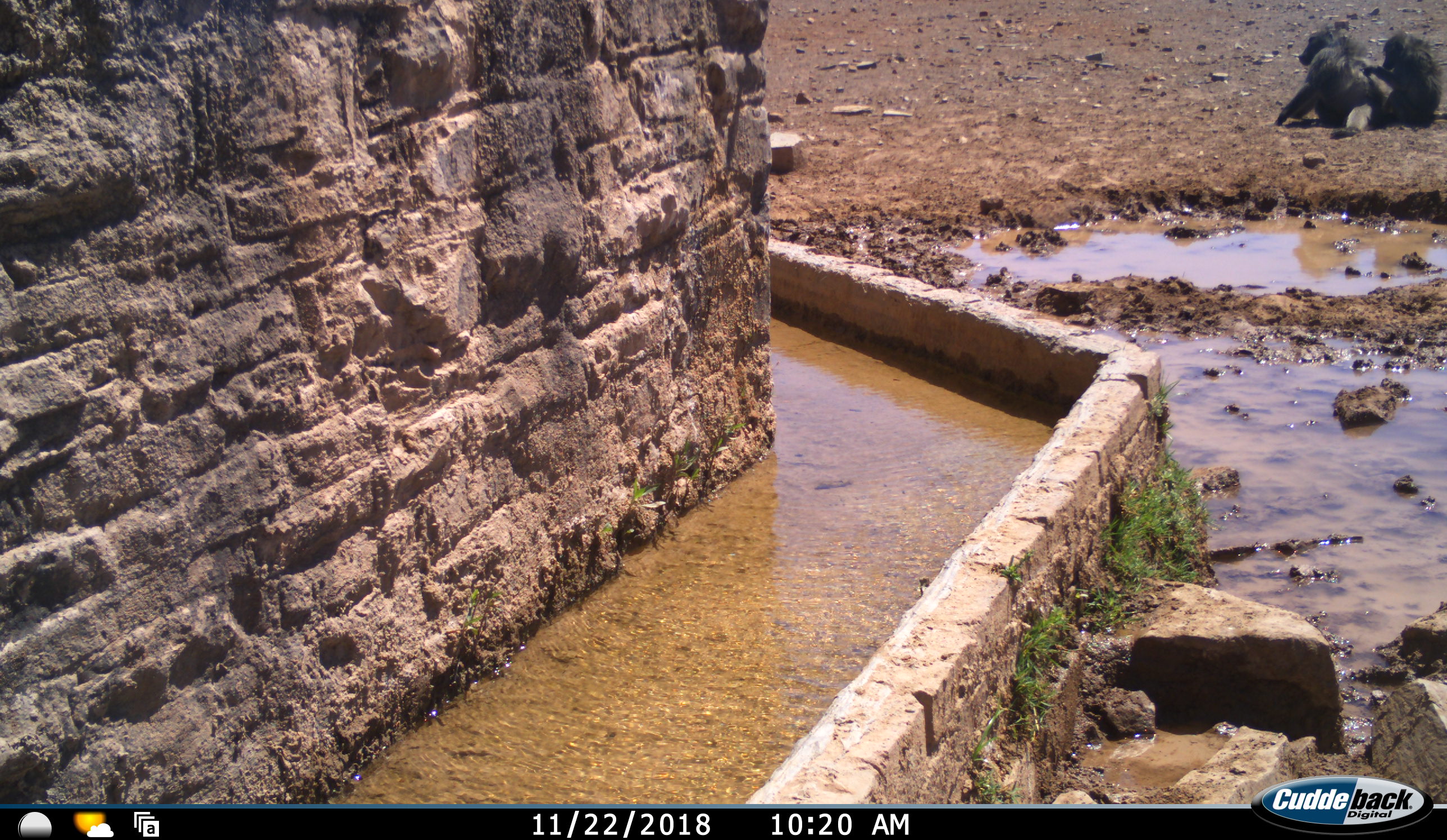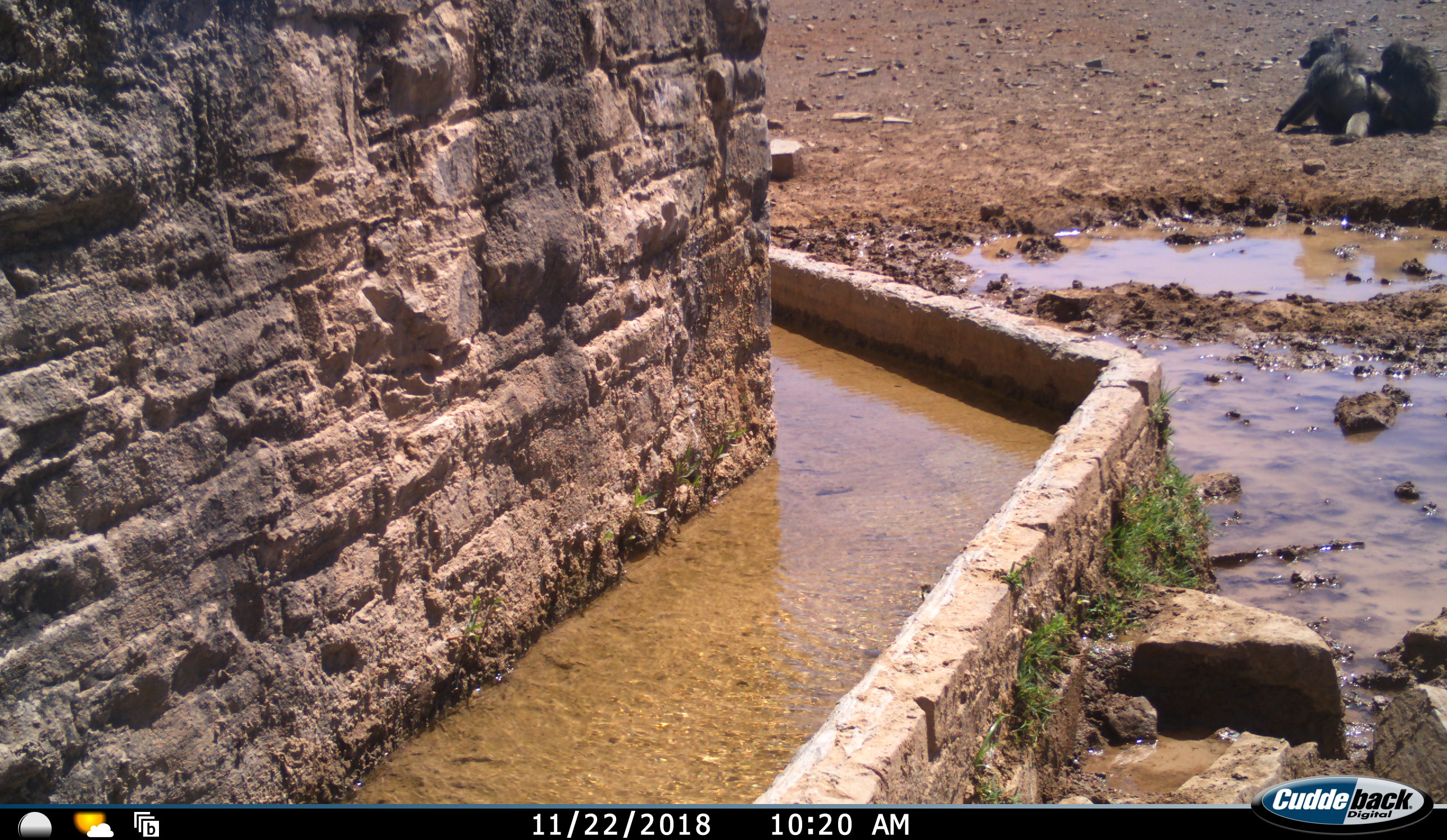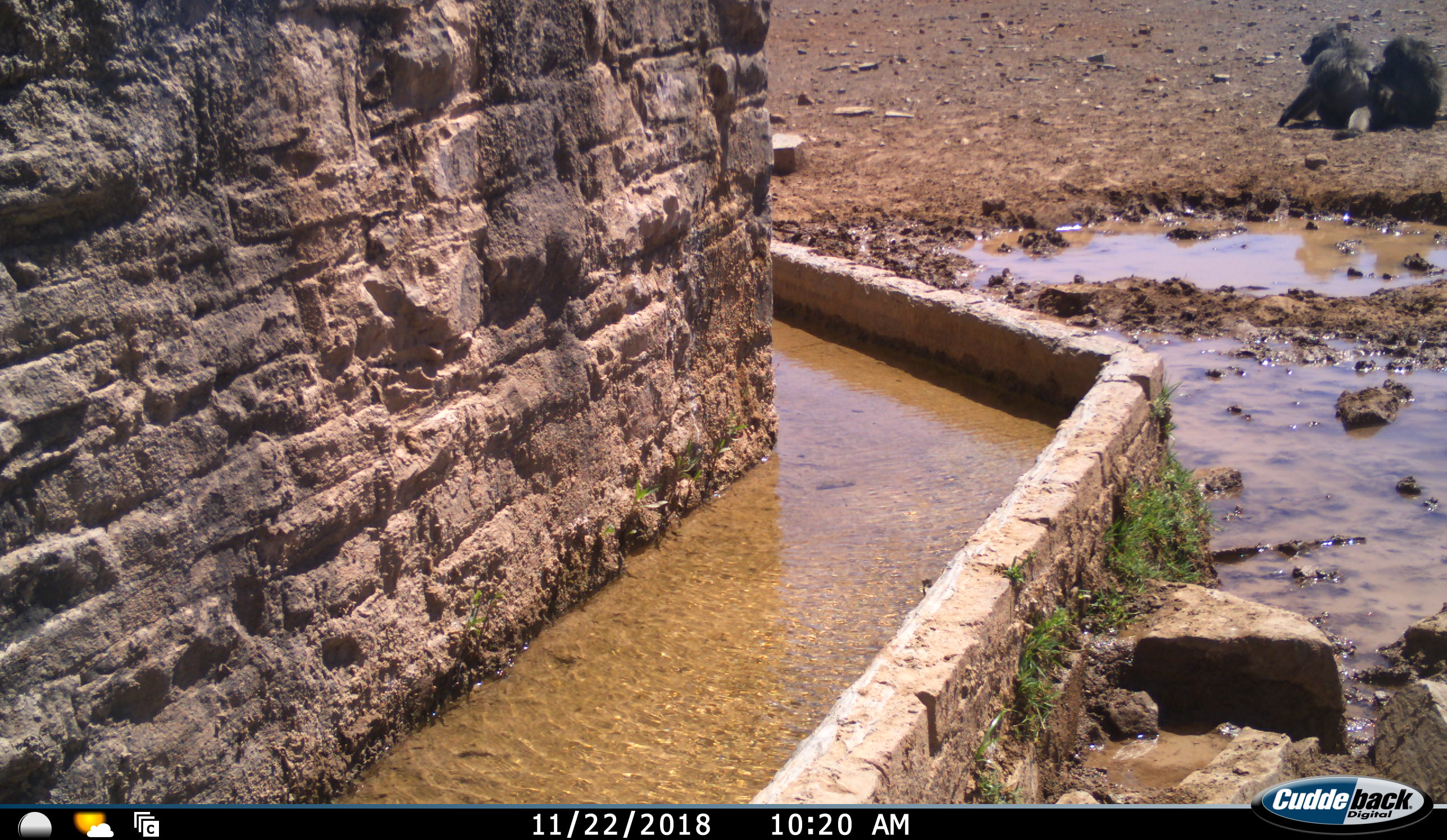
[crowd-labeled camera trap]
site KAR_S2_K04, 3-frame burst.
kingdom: Animalia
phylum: Chordata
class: Mammalia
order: Primates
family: Cercopithecidae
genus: Papio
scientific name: Papio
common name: baboon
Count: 2.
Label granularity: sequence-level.